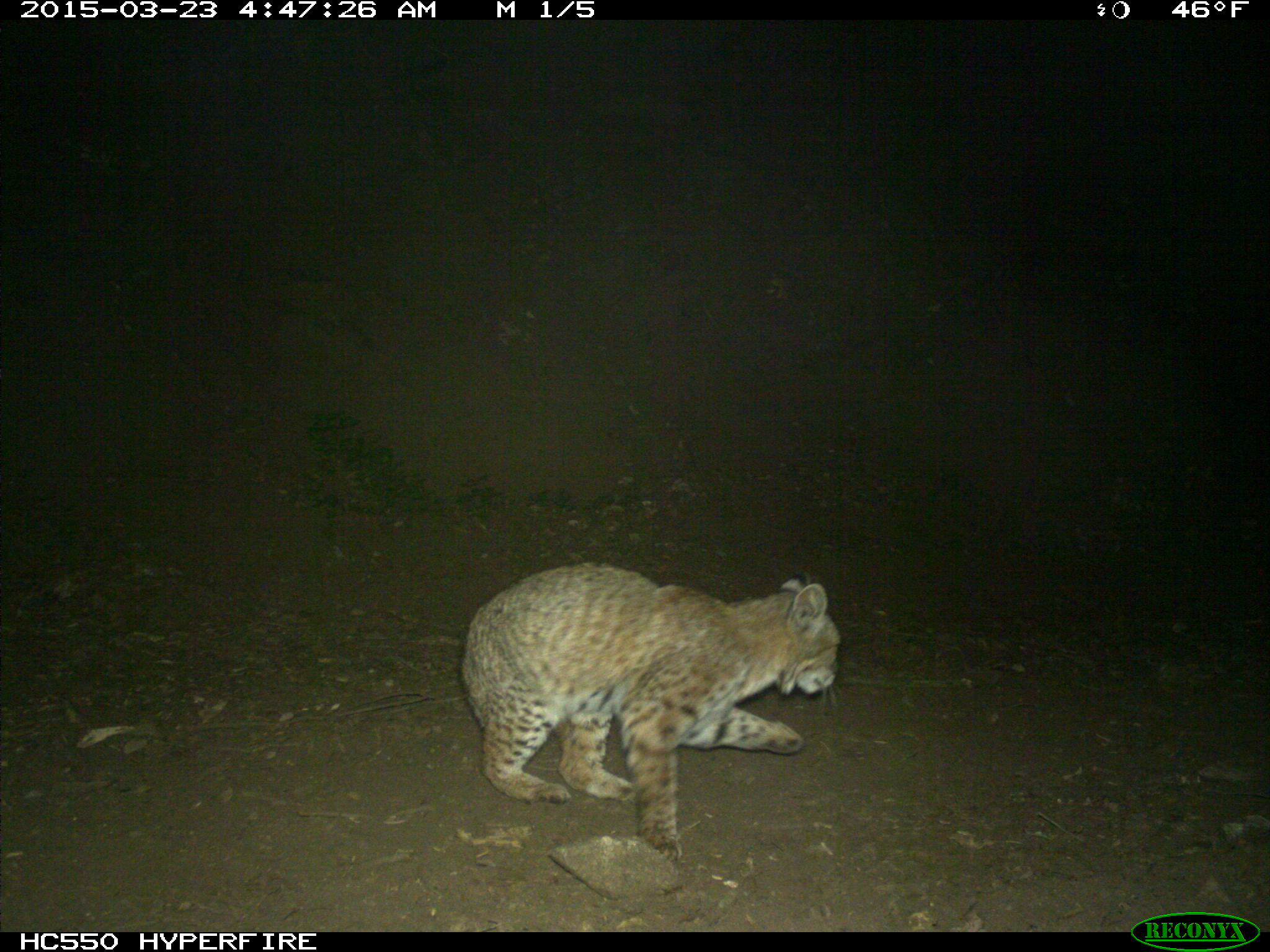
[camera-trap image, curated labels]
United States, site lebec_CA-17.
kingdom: Animalia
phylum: Chordata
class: Mammalia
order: Carnivora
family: Felidae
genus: Lynx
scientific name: Lynx rufus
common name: bobcat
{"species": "Lynx rufus (bobcat)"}